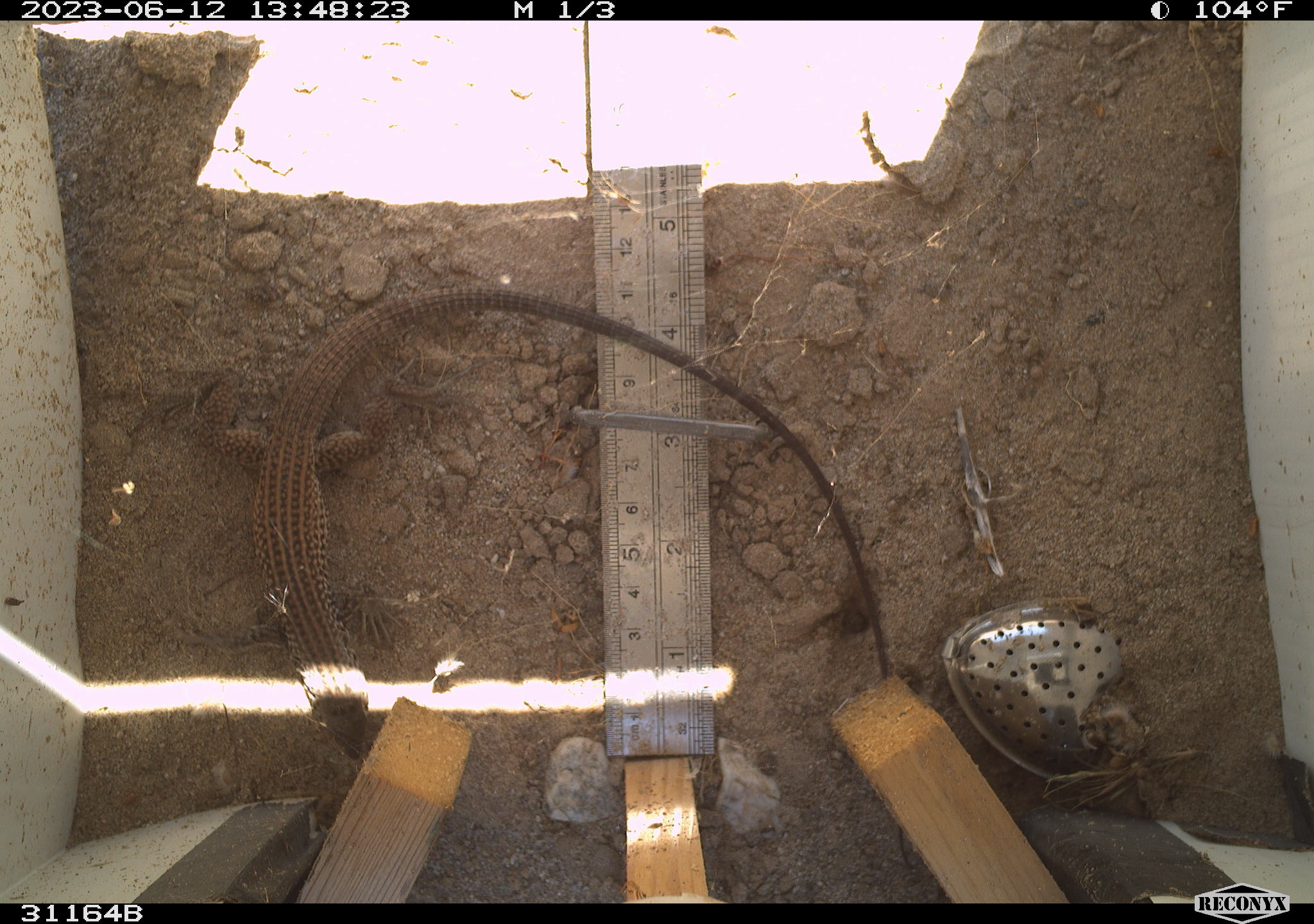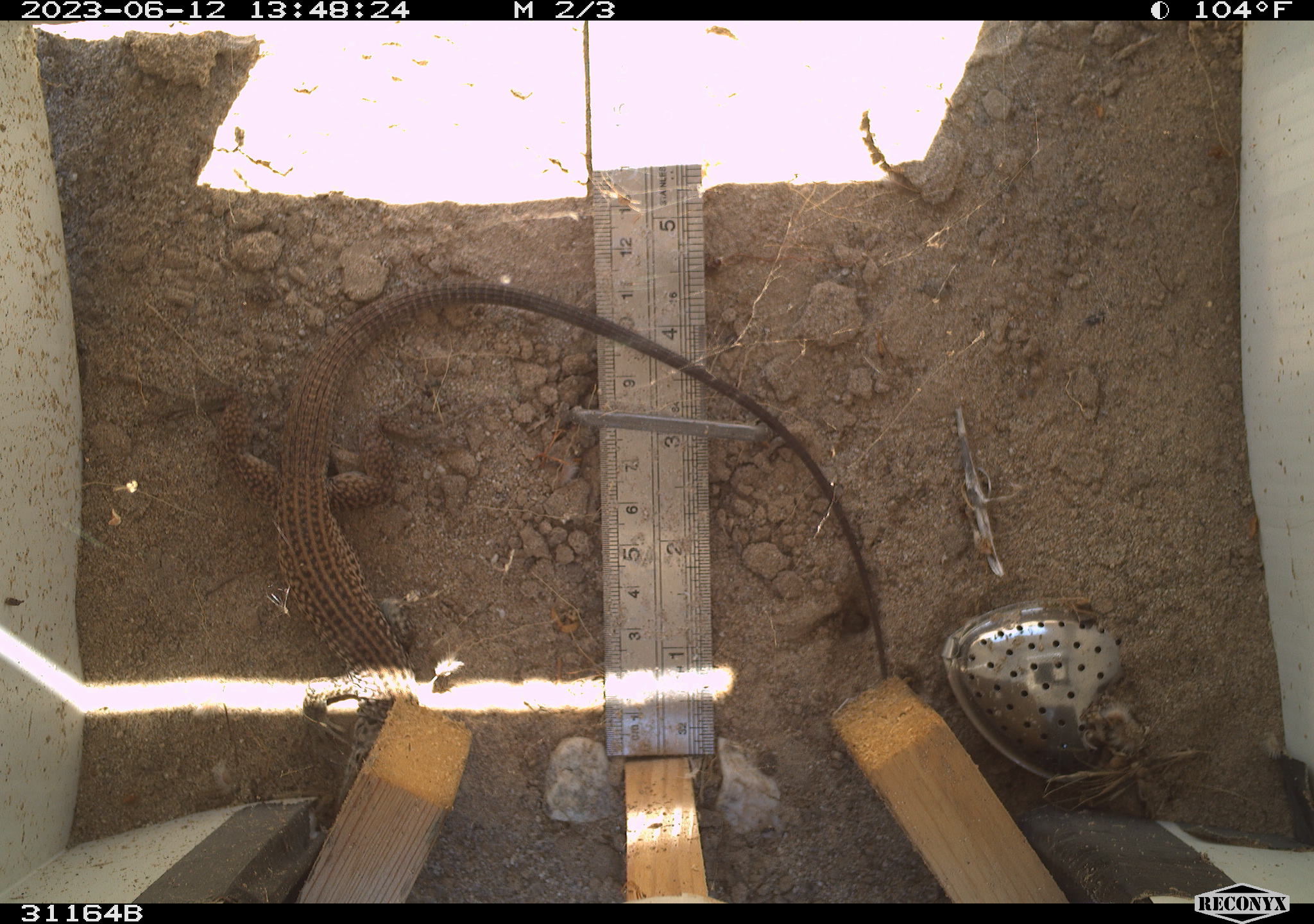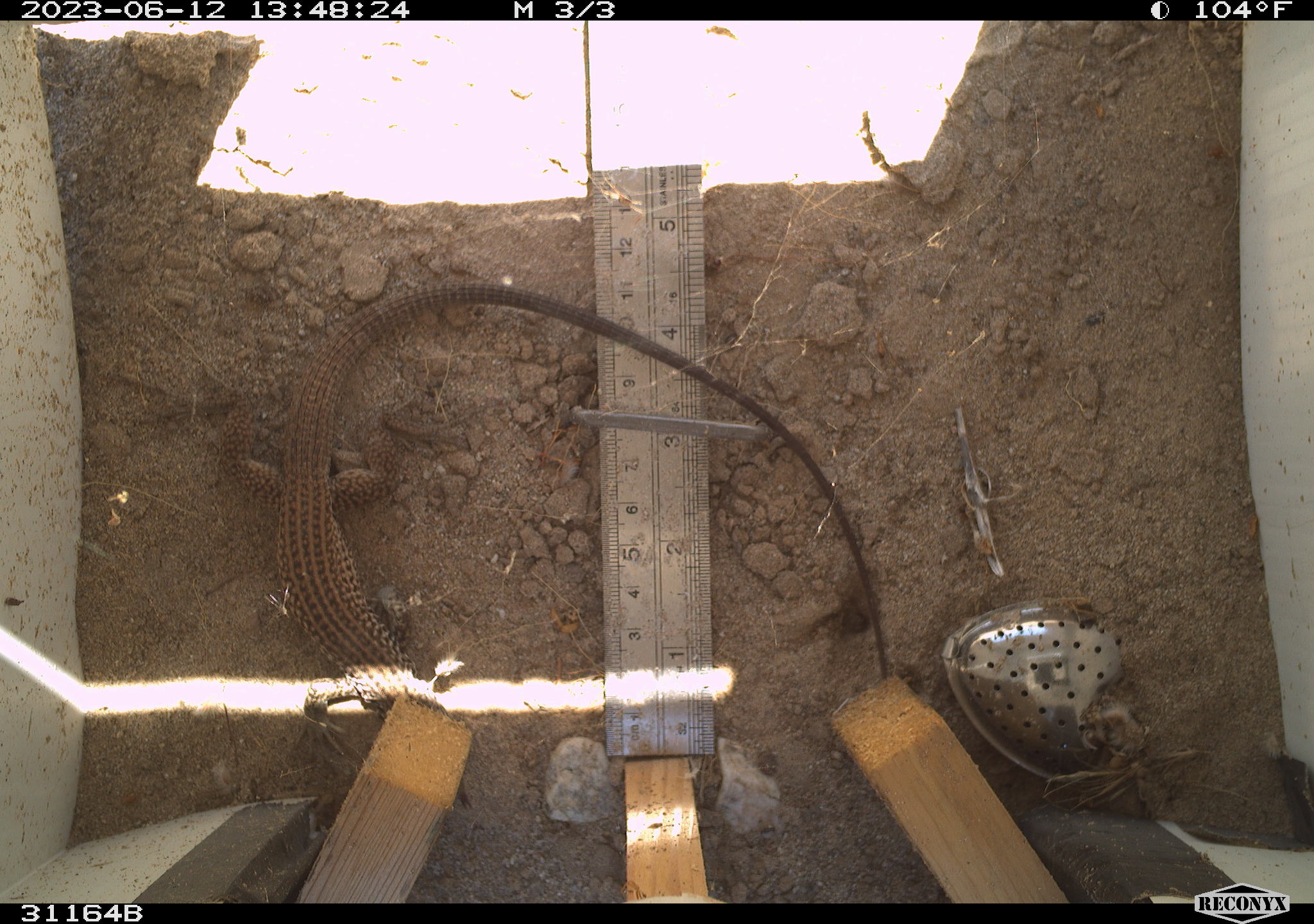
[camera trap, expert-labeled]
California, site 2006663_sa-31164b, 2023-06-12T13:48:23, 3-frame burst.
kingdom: Animalia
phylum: Chordata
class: Reptilia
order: Squamata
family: Teiidae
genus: Aspidoscelis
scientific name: Aspidoscelis tigris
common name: western whiptail